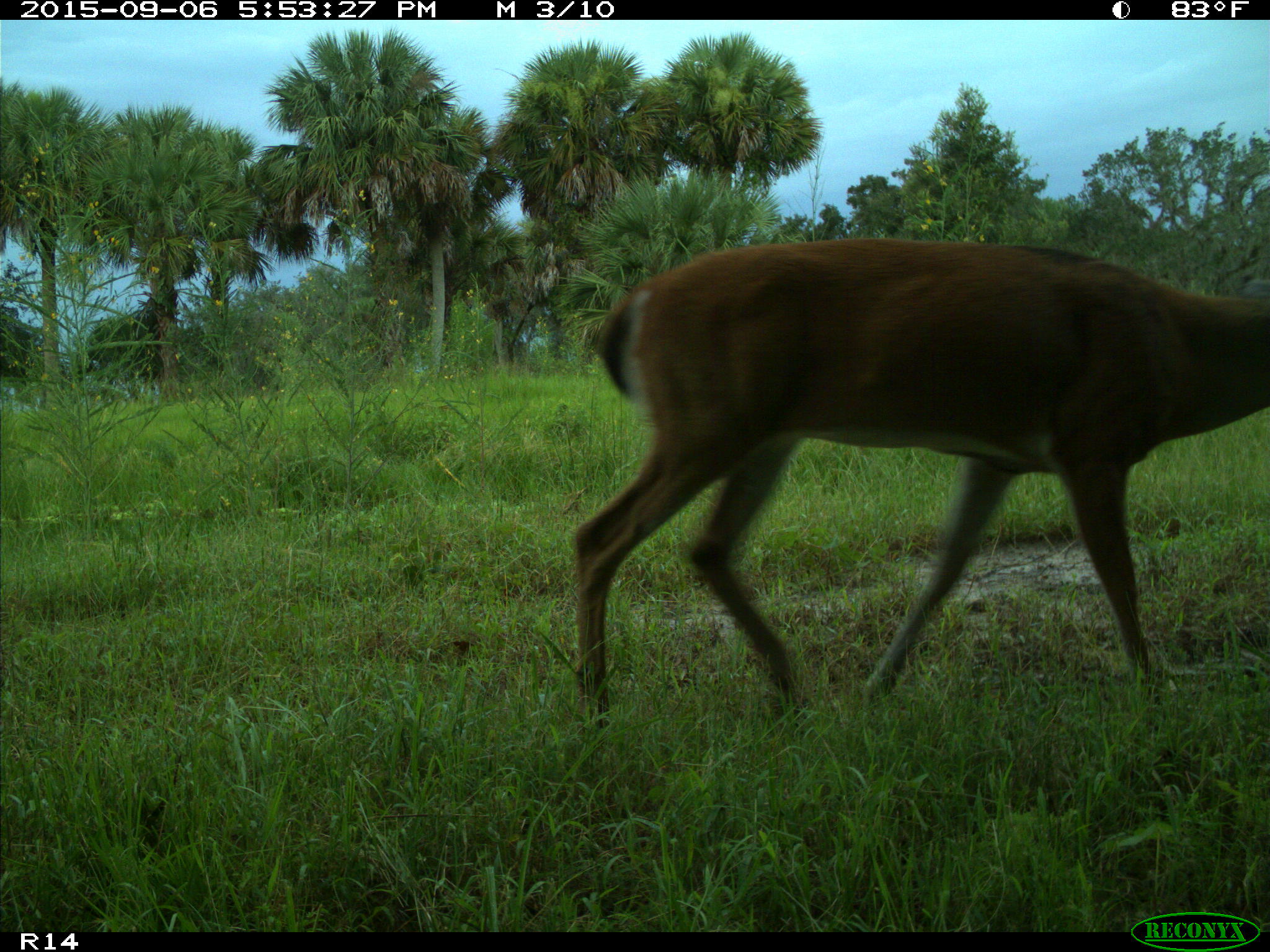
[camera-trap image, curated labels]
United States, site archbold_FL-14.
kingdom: Animalia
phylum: Chordata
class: Mammalia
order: Artiodactyla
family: Cervidae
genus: Odocoileus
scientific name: Odocoileus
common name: deer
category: unidentified deer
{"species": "unidentified deer (deer) (Odocoileus)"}